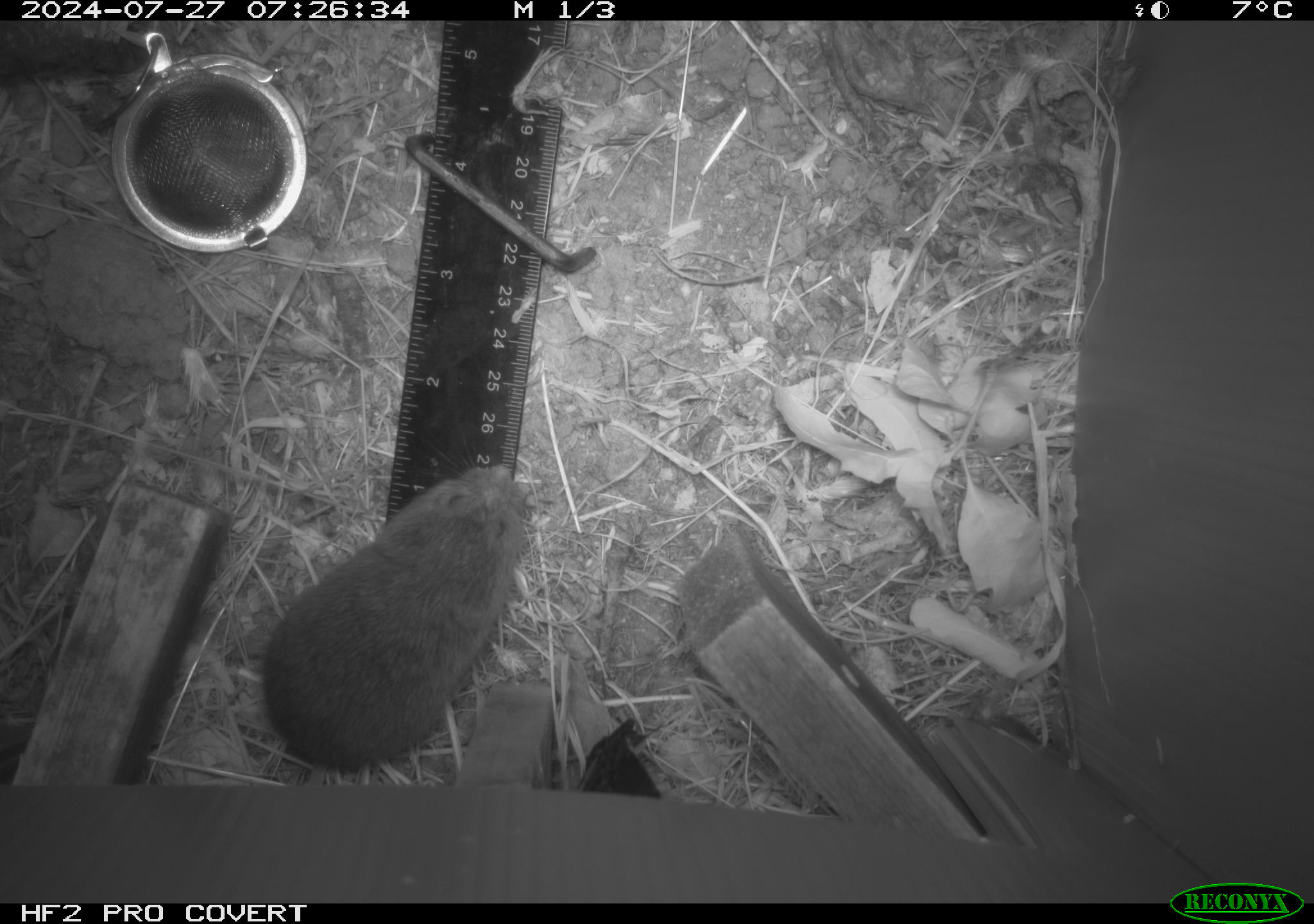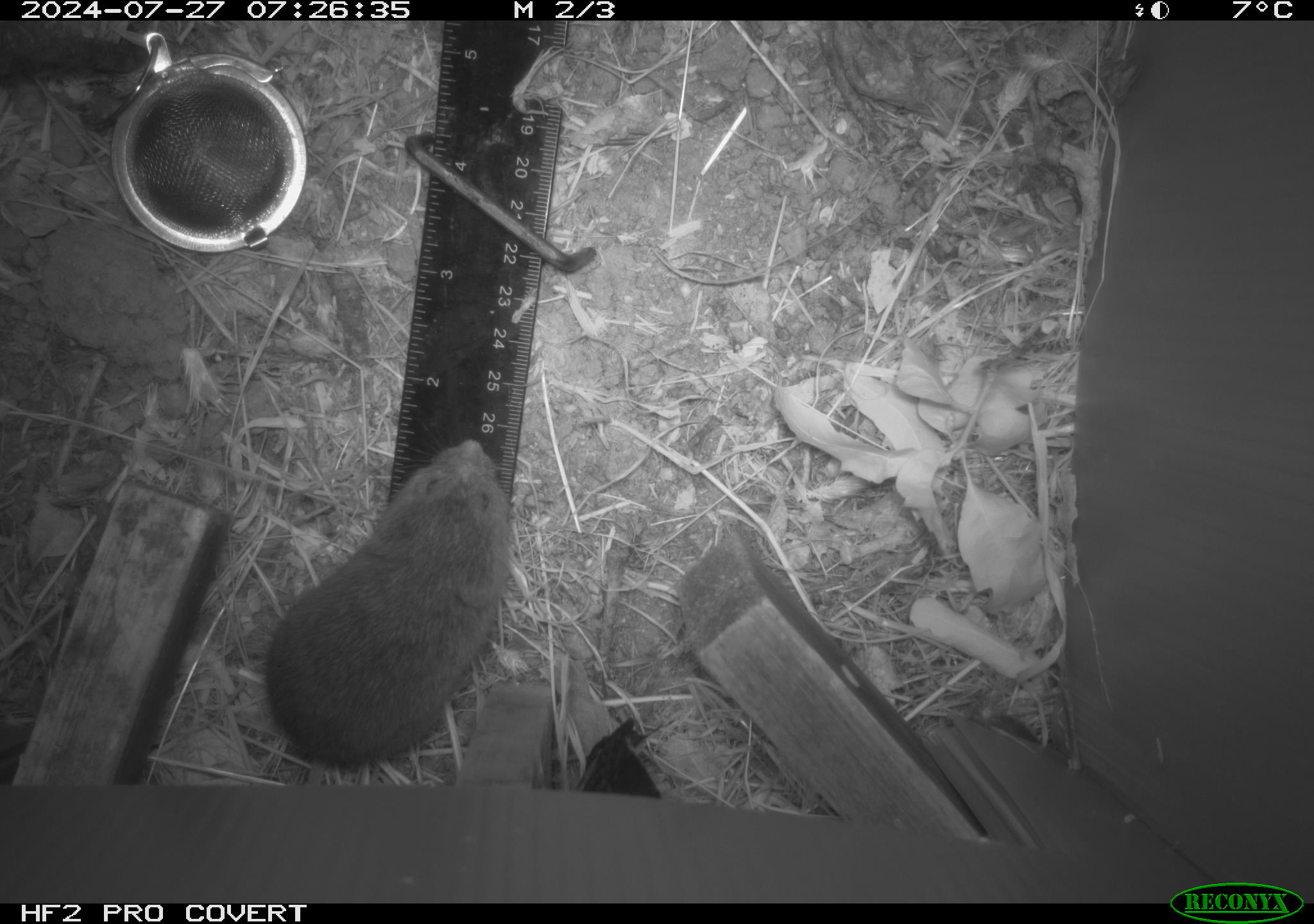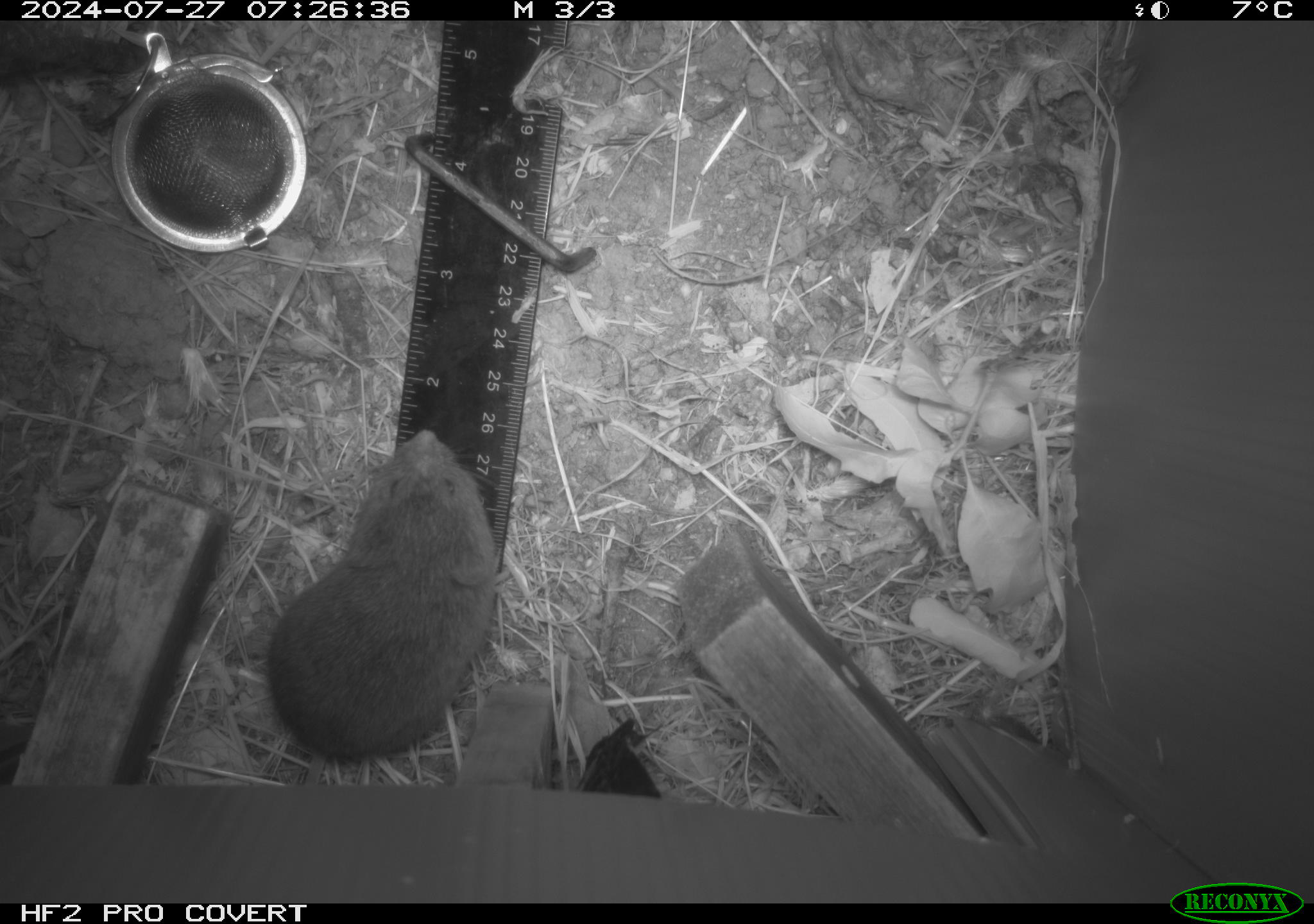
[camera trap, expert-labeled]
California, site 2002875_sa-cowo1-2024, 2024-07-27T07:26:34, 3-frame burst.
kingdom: Animalia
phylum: Chordata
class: Mammalia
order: Rodentia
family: Cricetidae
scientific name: Arvicolinae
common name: voles, lemmings, and muskrats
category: arvicolinae subfamily